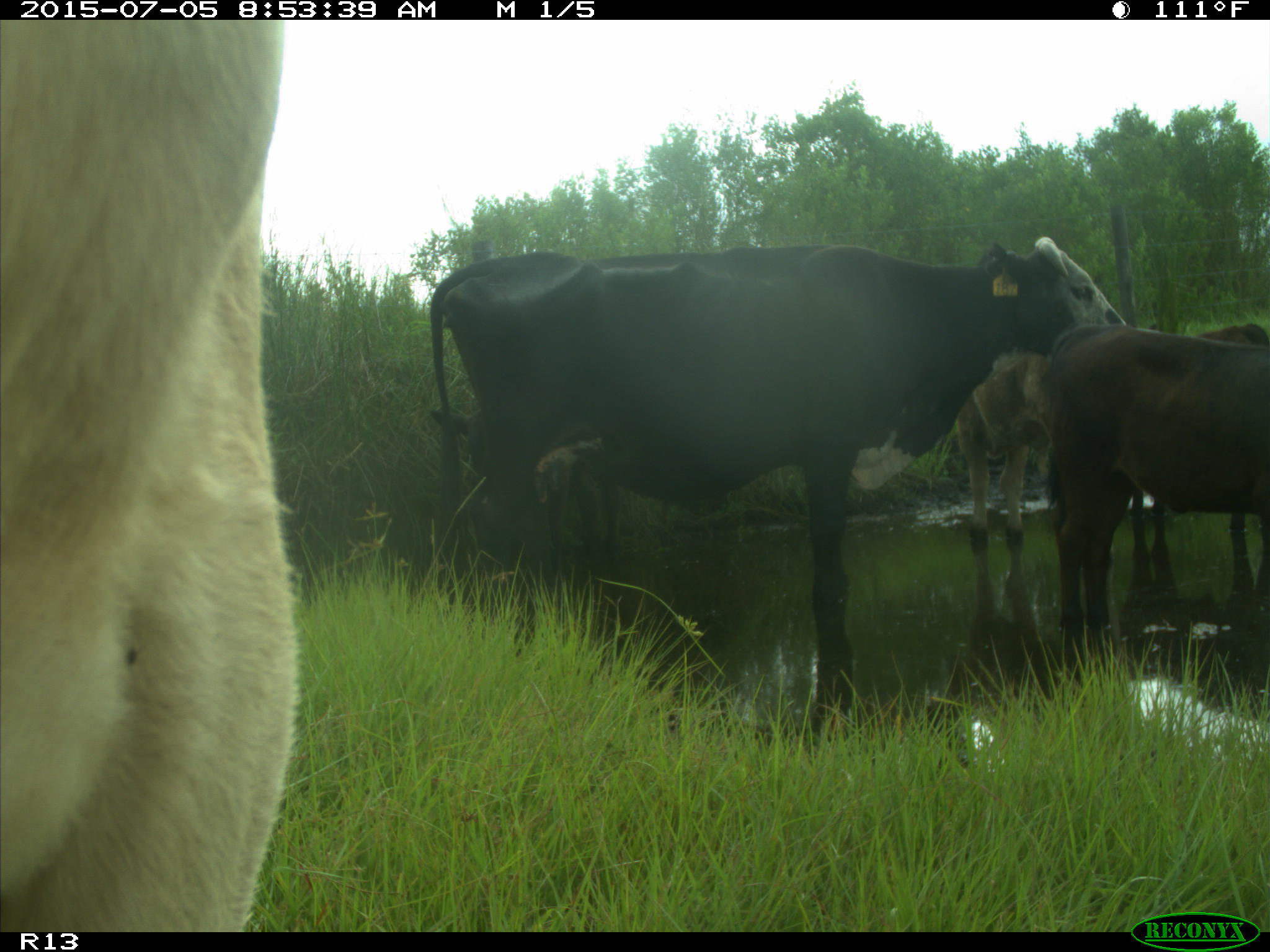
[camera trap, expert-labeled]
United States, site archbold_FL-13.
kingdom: Animalia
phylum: Chordata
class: Mammalia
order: Artiodactyla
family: Bovidae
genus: Bos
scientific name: Bos taurus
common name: domestic cow